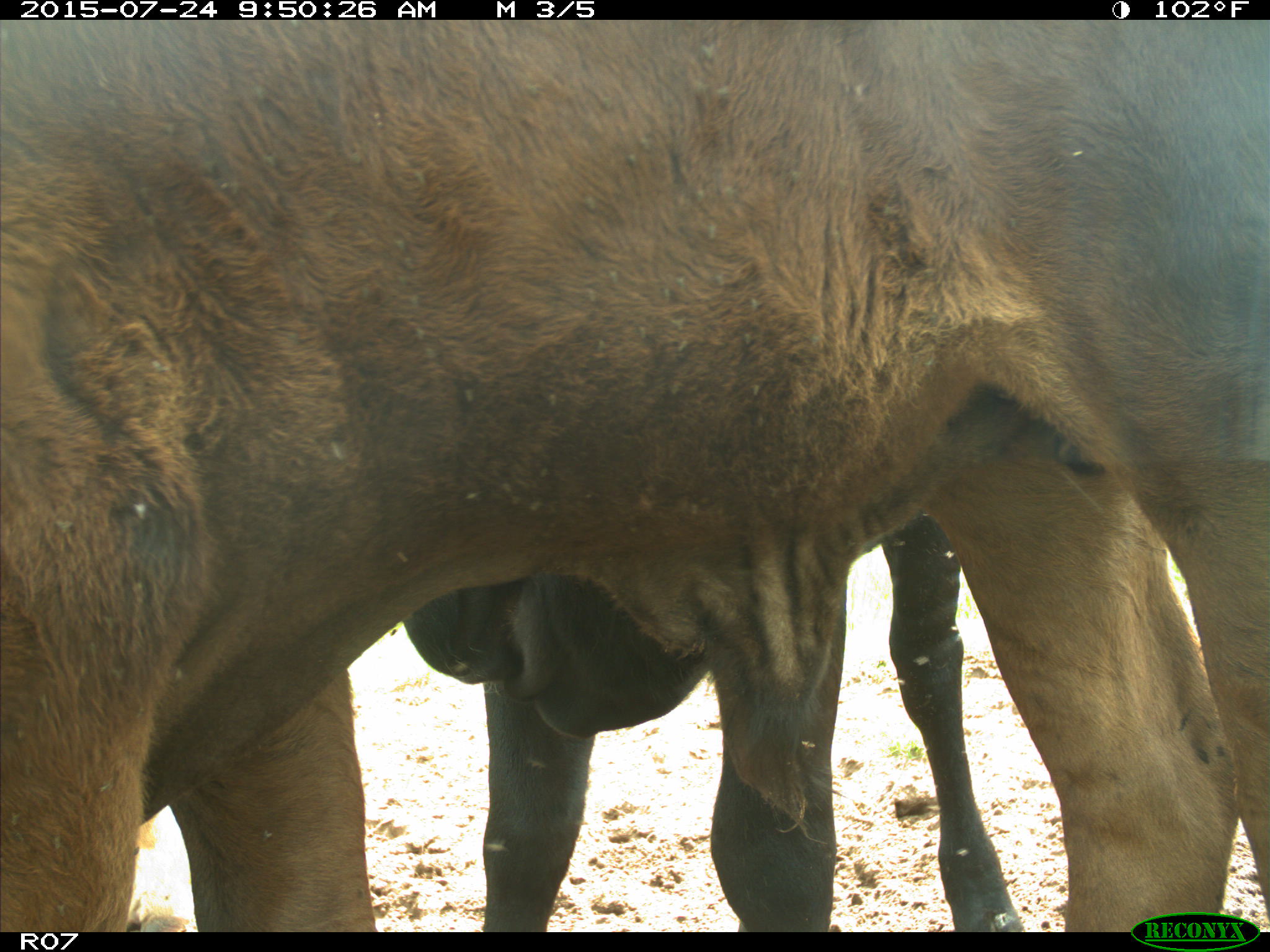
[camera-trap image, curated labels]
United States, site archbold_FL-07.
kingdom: Animalia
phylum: Chordata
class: Mammalia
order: Artiodactyla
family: Bovidae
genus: Bos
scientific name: Bos taurus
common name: domestic cow